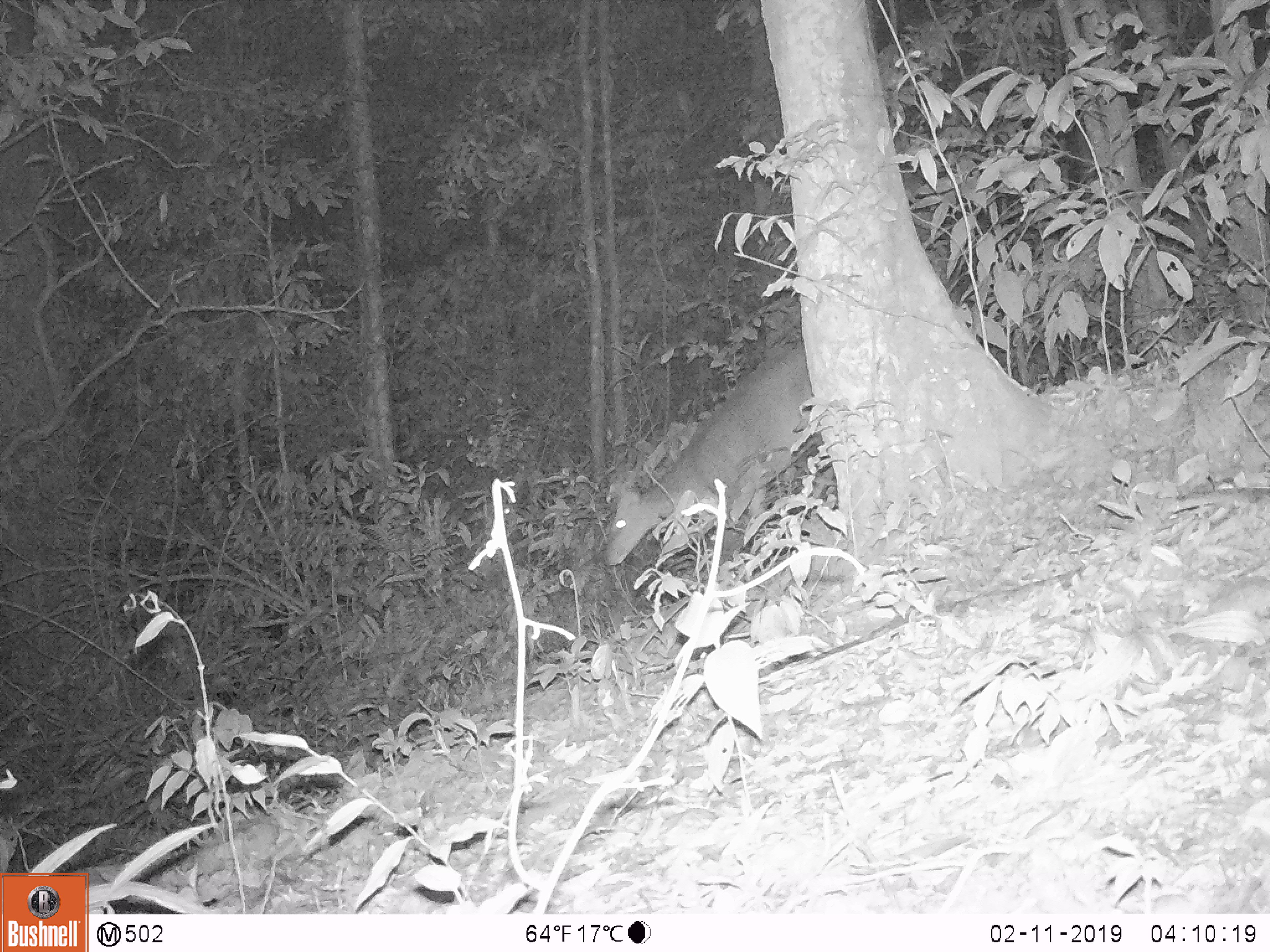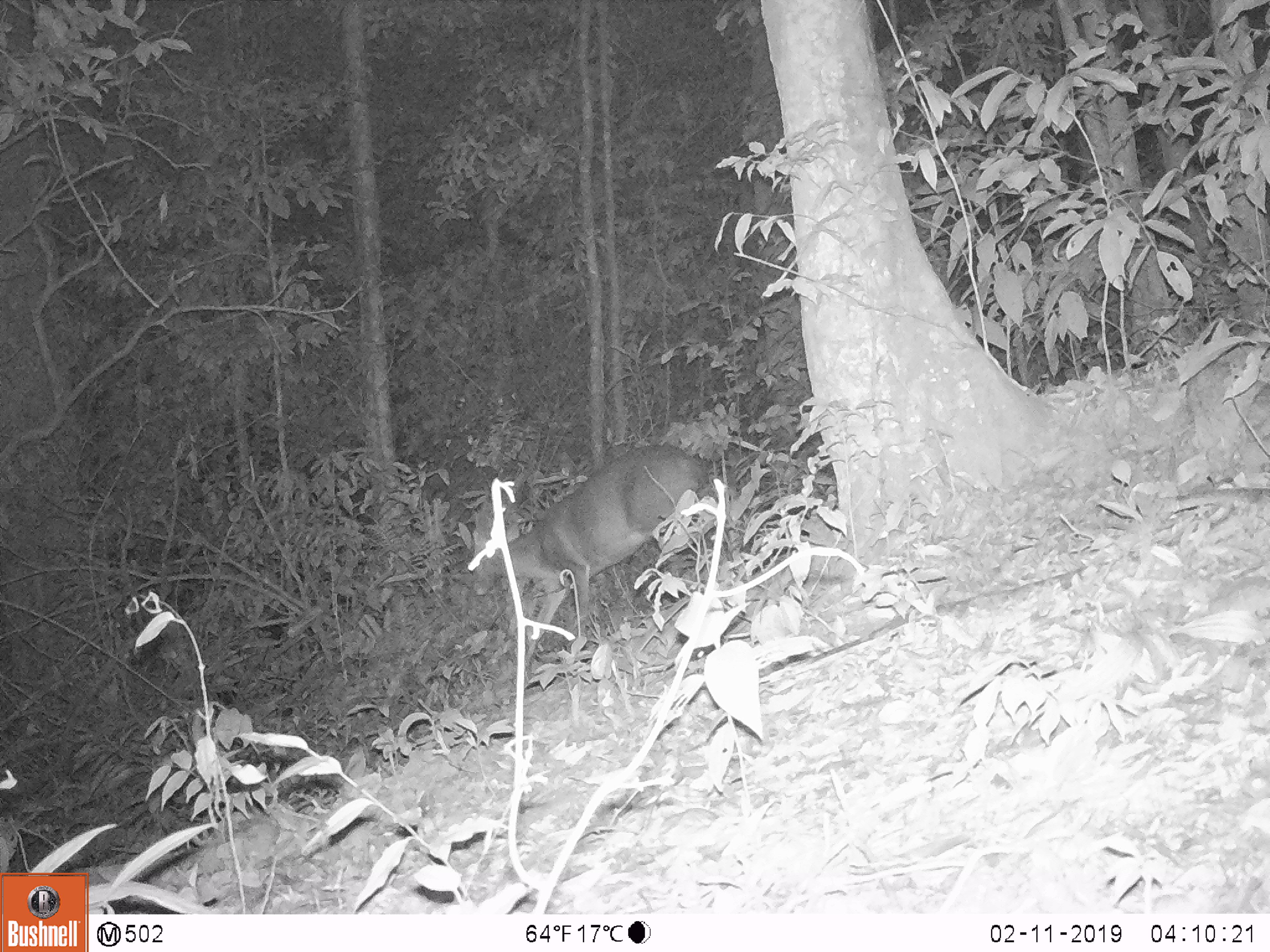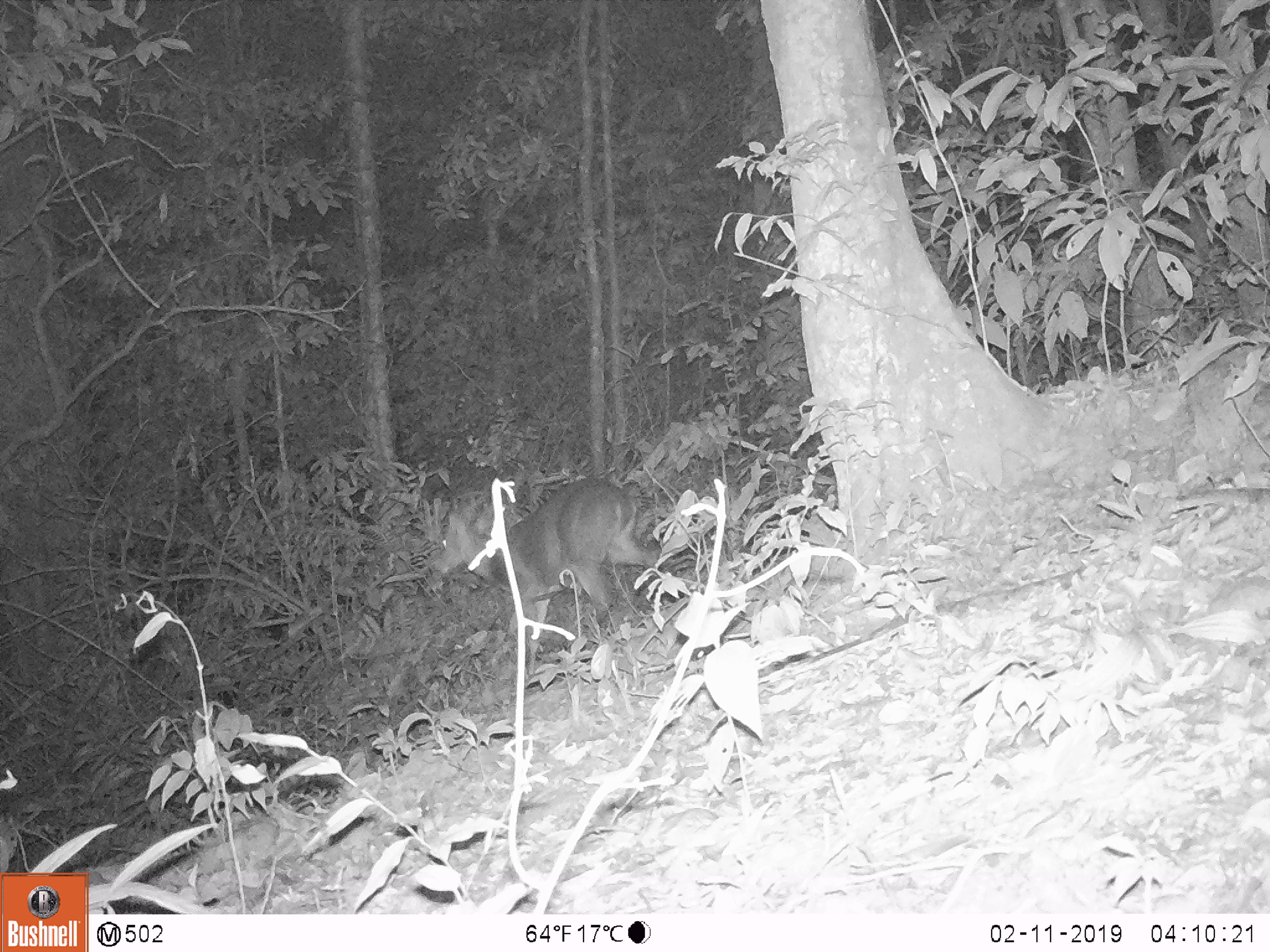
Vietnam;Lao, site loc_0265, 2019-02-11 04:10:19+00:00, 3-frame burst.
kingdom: Animalia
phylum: Chordata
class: Mammalia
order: Artiodactyla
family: Cervidae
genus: Muntiacus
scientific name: Muntiacus vuquangensis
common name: large-antlered muntjac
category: large antlered muntjac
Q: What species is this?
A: Large antlered muntjac (large-antlered muntjac) (Muntiacus vuquangensis).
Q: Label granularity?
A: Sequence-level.